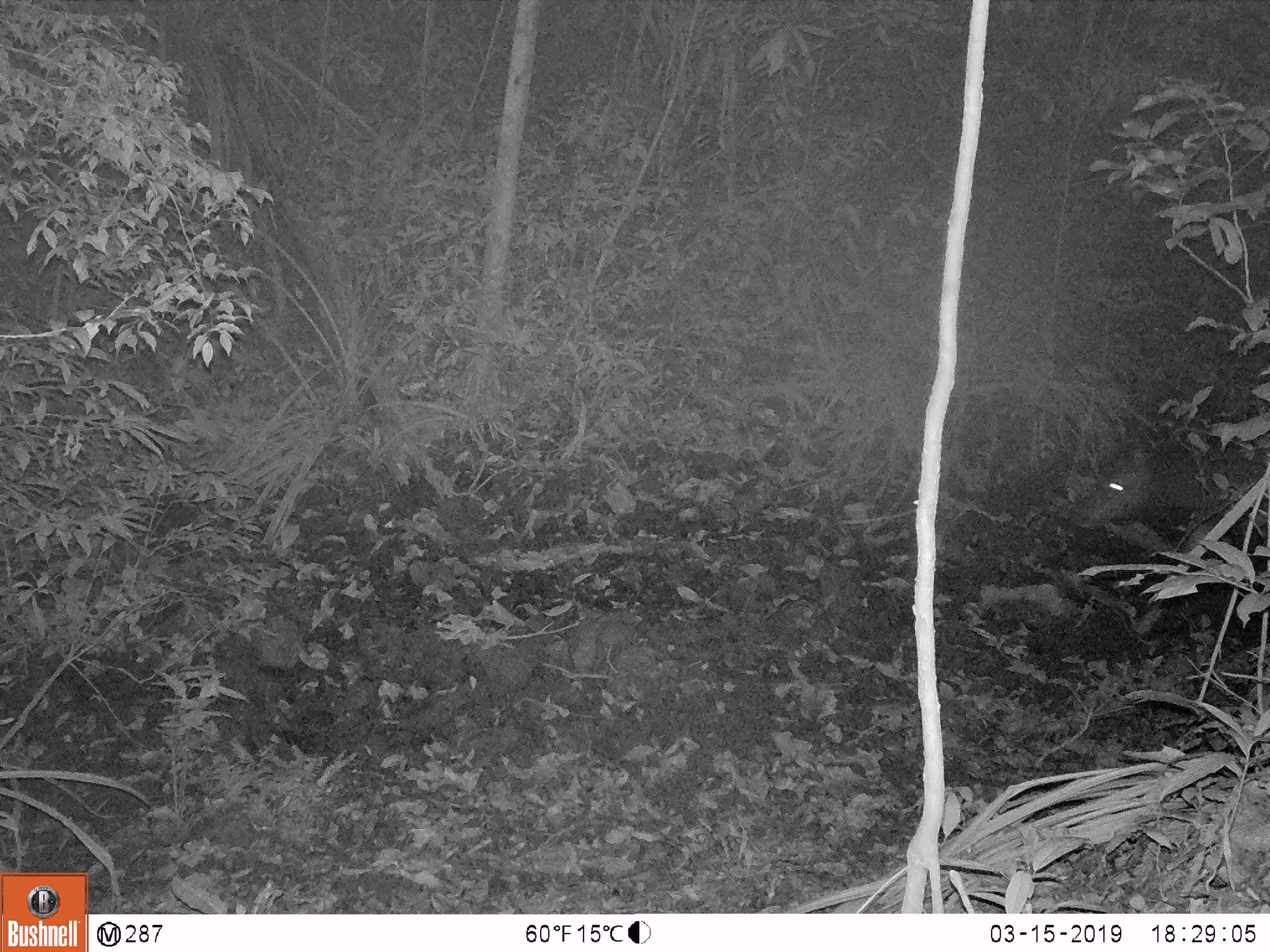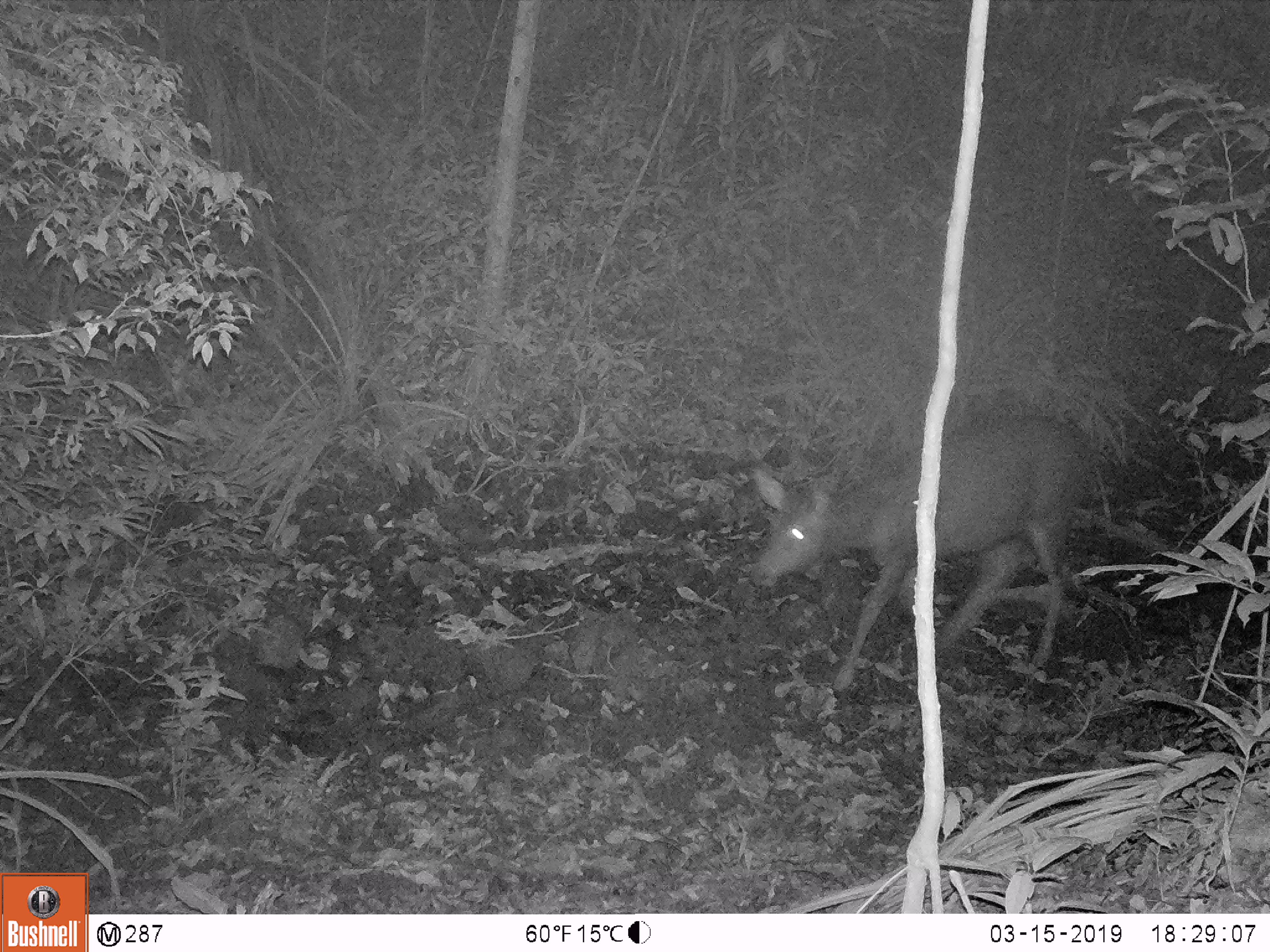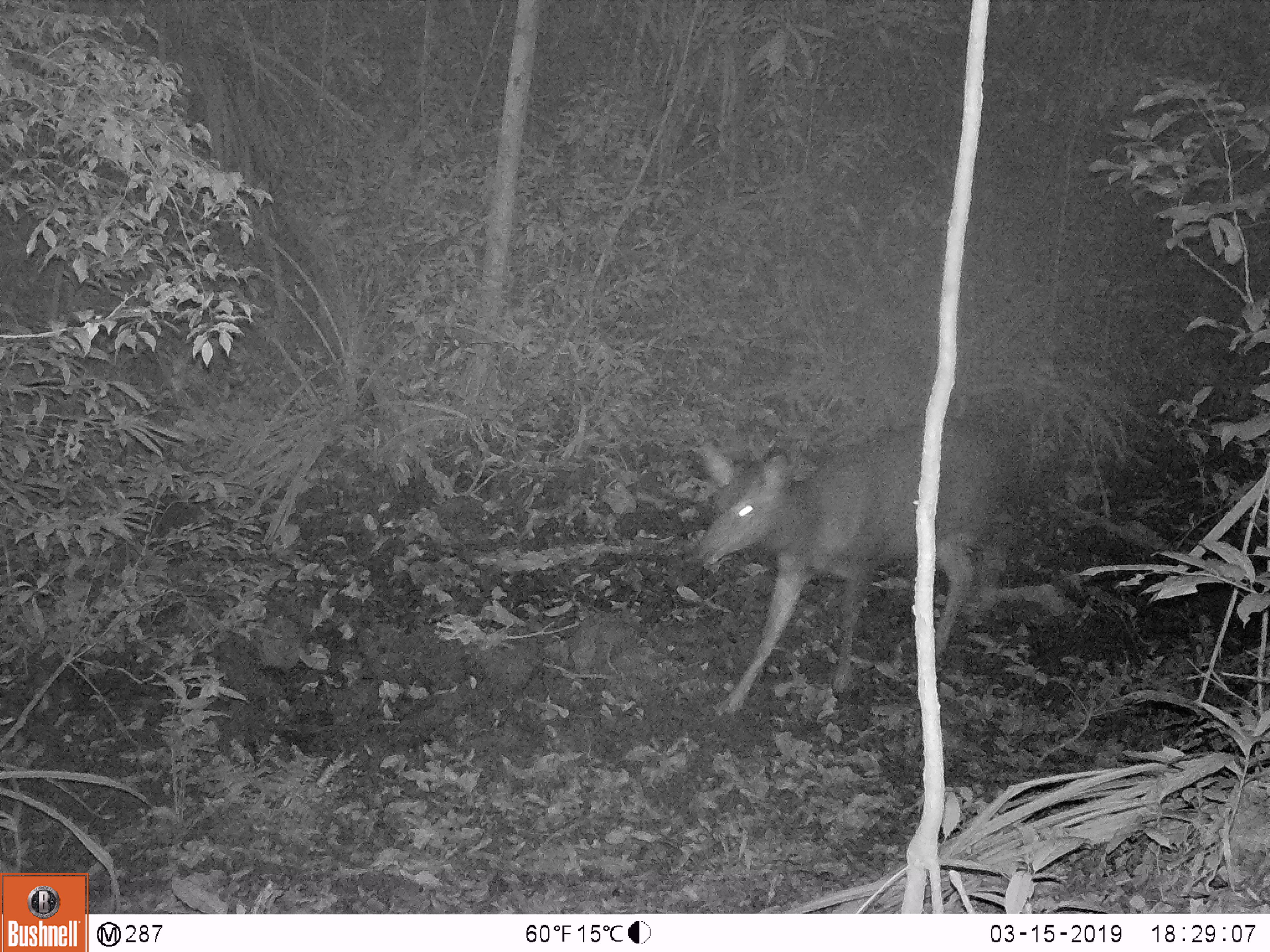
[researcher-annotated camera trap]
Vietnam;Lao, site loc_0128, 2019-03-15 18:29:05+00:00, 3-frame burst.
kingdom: Animalia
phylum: Chordata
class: Mammalia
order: Artiodactyla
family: Cervidae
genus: Rusa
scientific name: Rusa unicolor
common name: sambar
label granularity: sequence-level